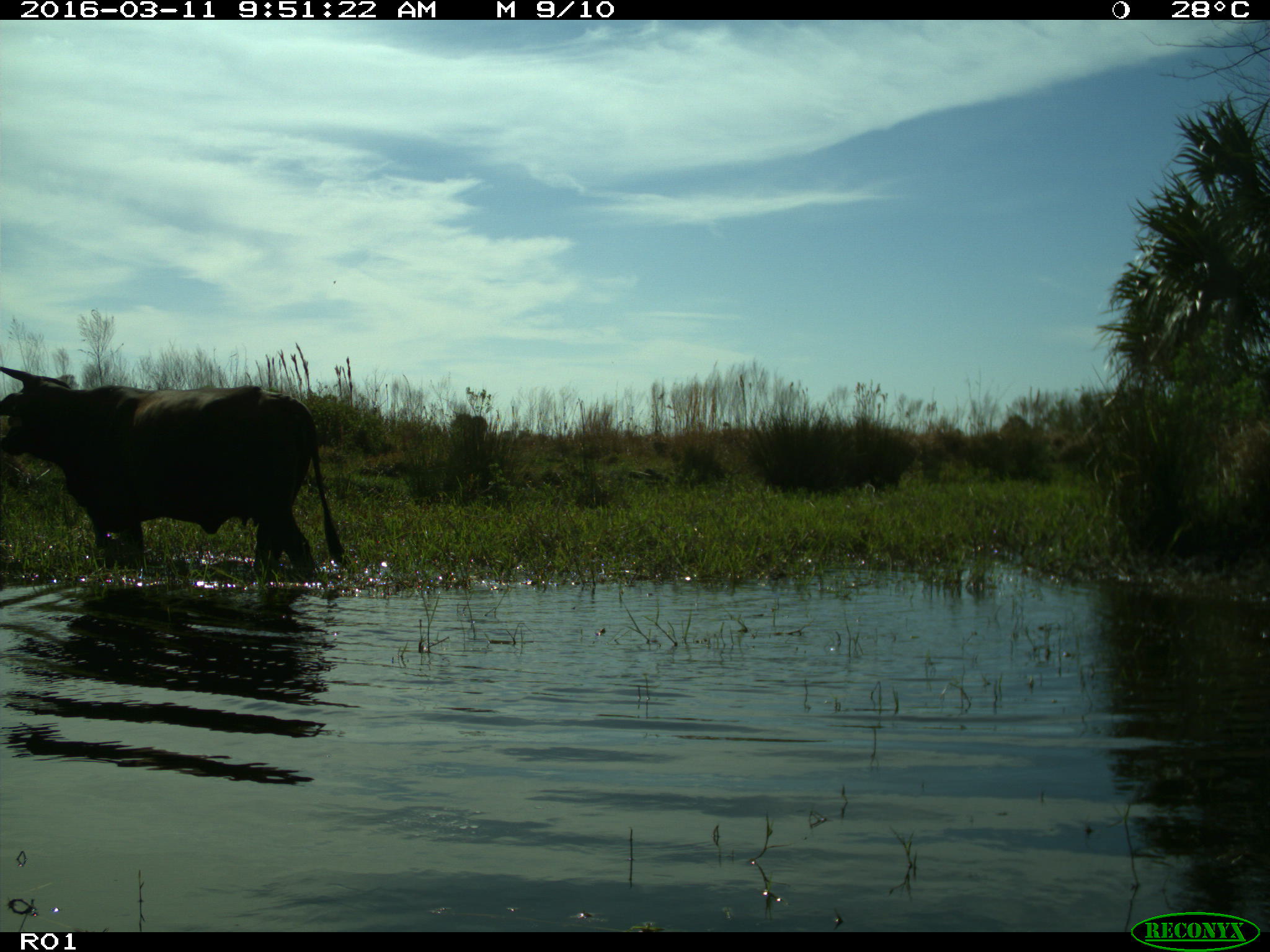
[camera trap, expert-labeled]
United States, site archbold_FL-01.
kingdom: Animalia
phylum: Chordata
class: Mammalia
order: Artiodactyla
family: Bovidae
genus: Bos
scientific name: Bos taurus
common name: domestic cow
Bos taurus (domestic cow).